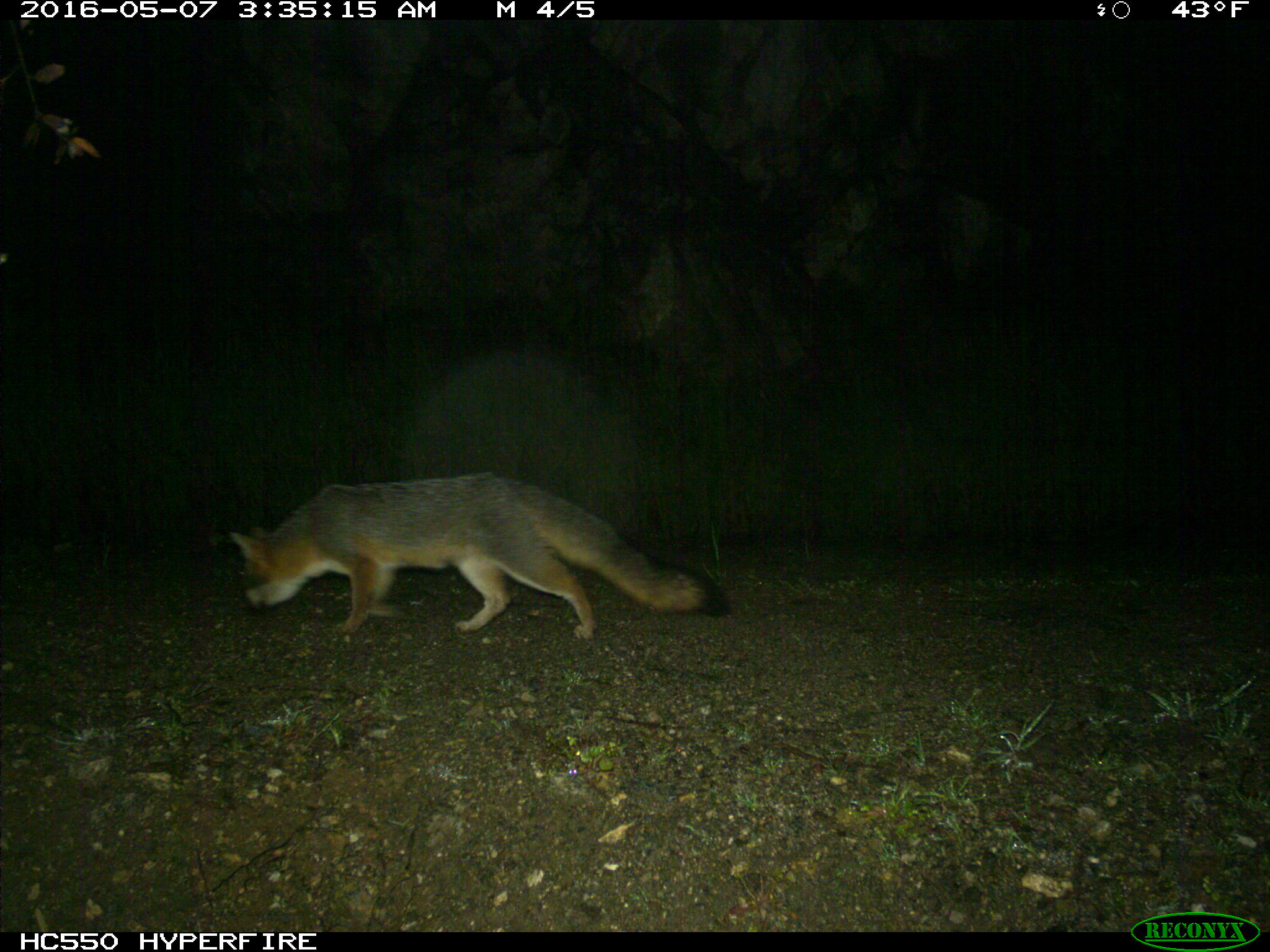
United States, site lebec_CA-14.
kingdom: Animalia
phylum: Chordata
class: Mammalia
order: Carnivora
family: Canidae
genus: Urocyon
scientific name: Urocyon cinereoargenteus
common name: gray fox